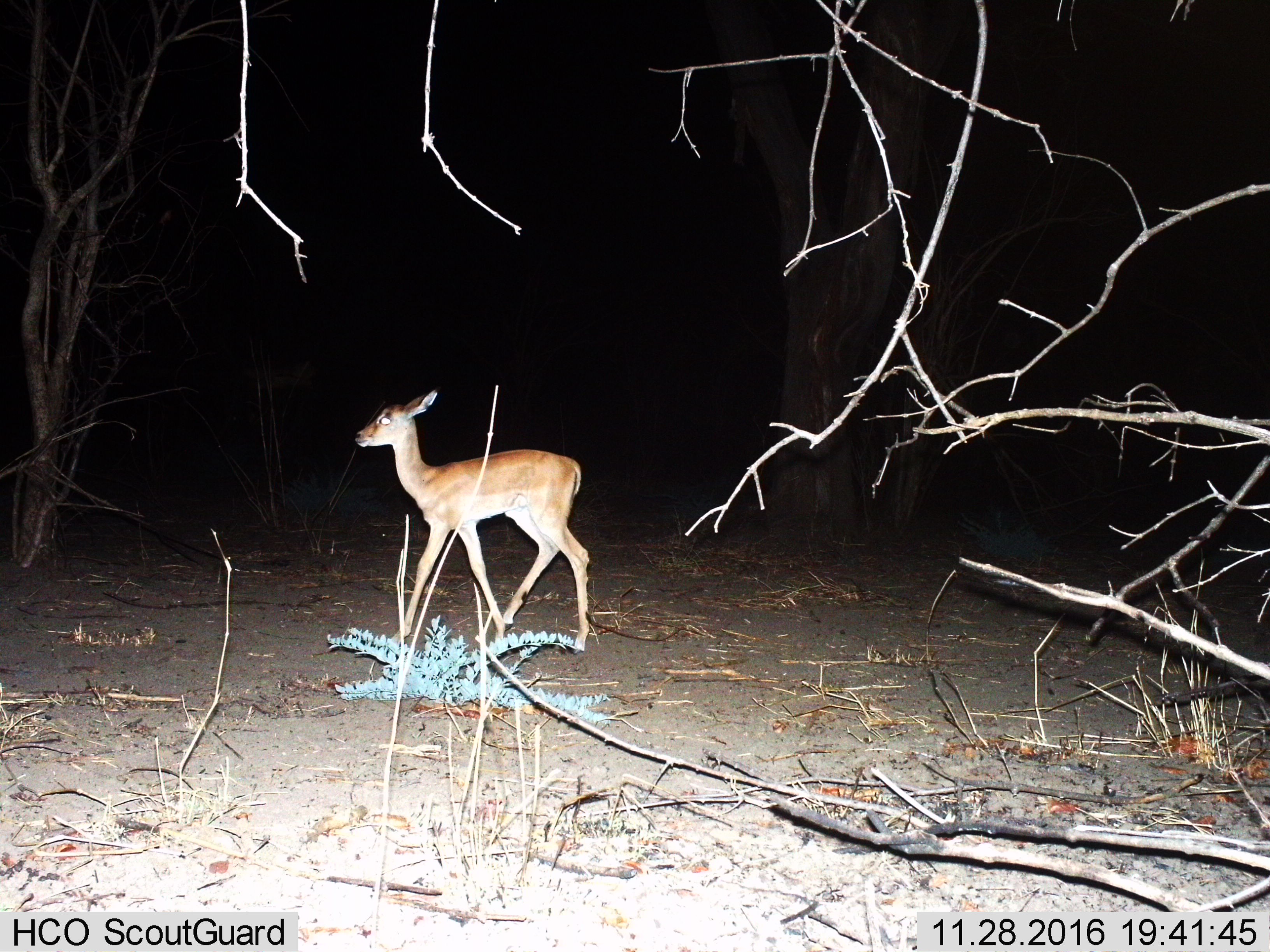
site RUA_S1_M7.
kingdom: Animalia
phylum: Chordata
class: Mammalia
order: Artiodactyla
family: Bovidae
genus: Aepyceros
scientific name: Aepyceros melampus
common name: impala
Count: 1.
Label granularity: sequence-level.